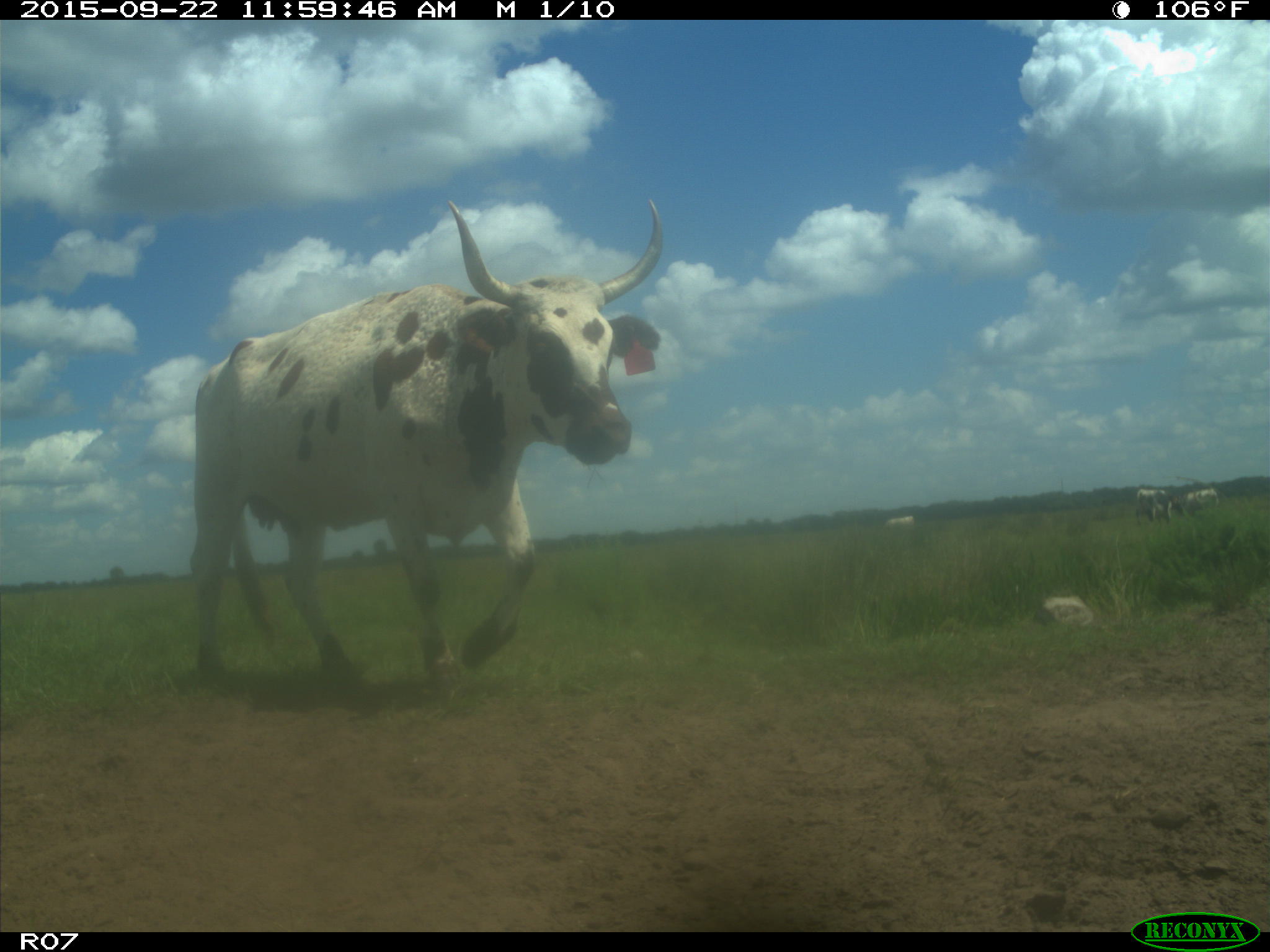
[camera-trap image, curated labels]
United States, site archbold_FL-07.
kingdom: Animalia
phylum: Chordata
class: Mammalia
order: Artiodactyla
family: Bovidae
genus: Bos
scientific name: Bos taurus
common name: domestic cow